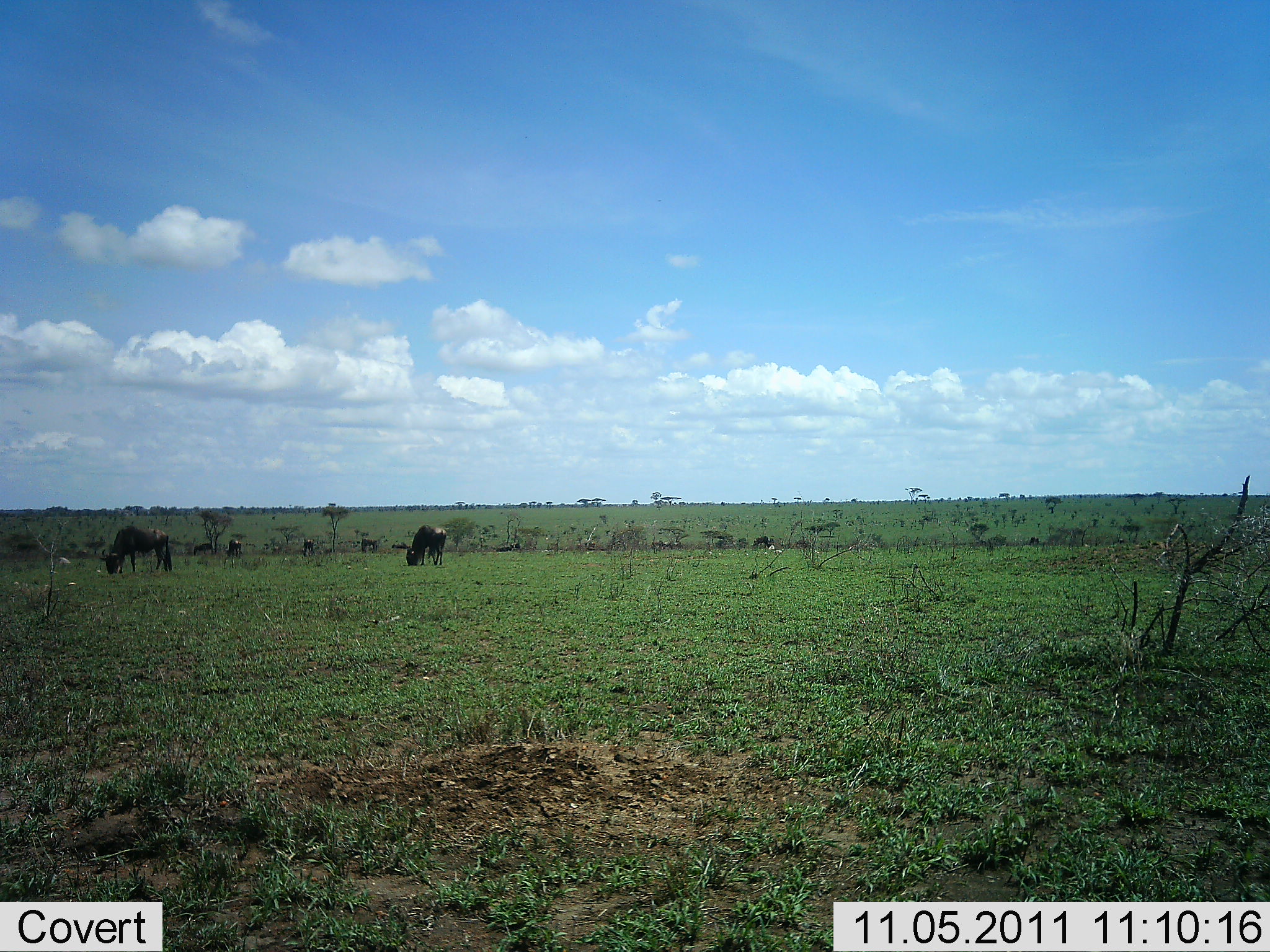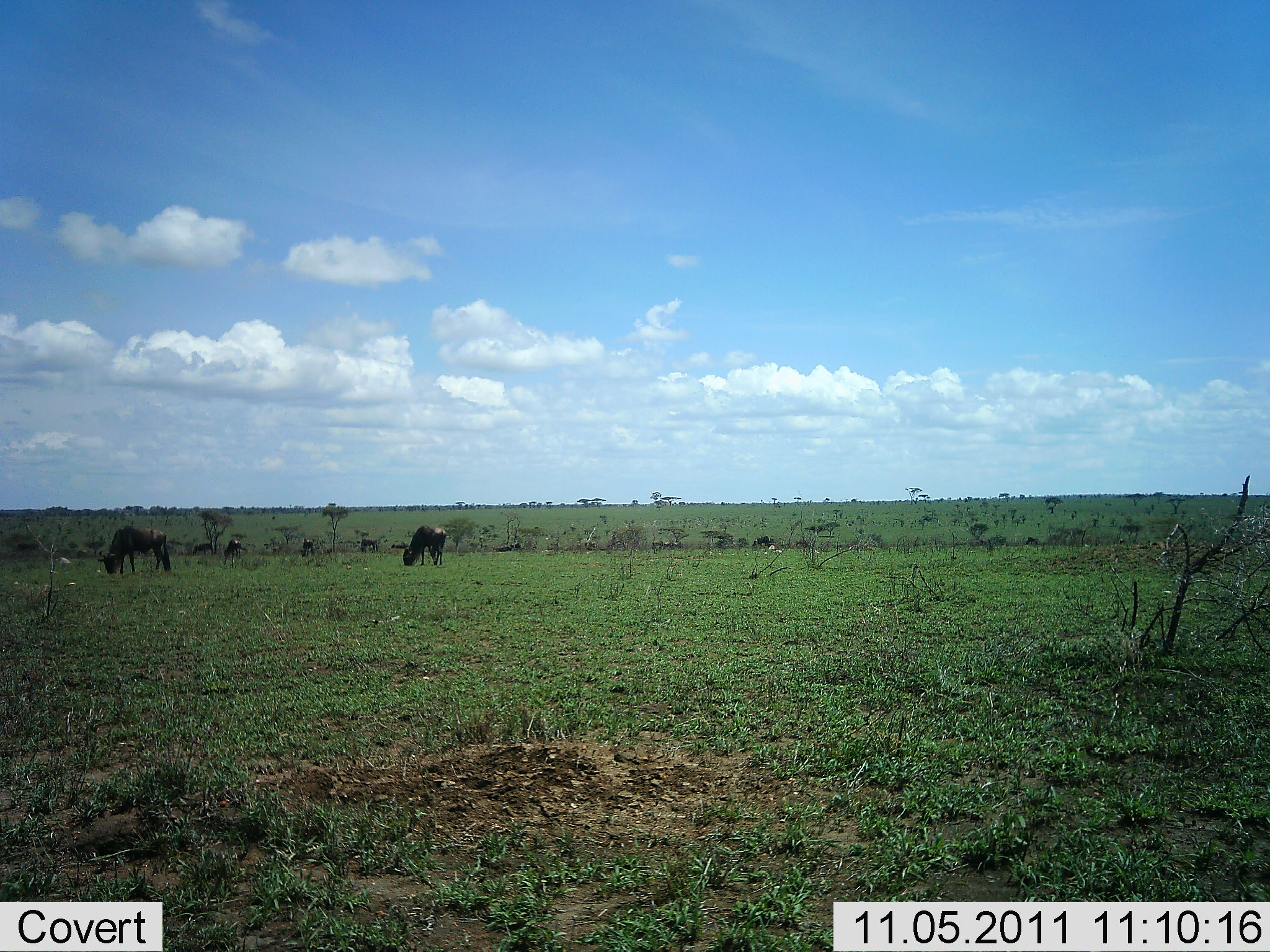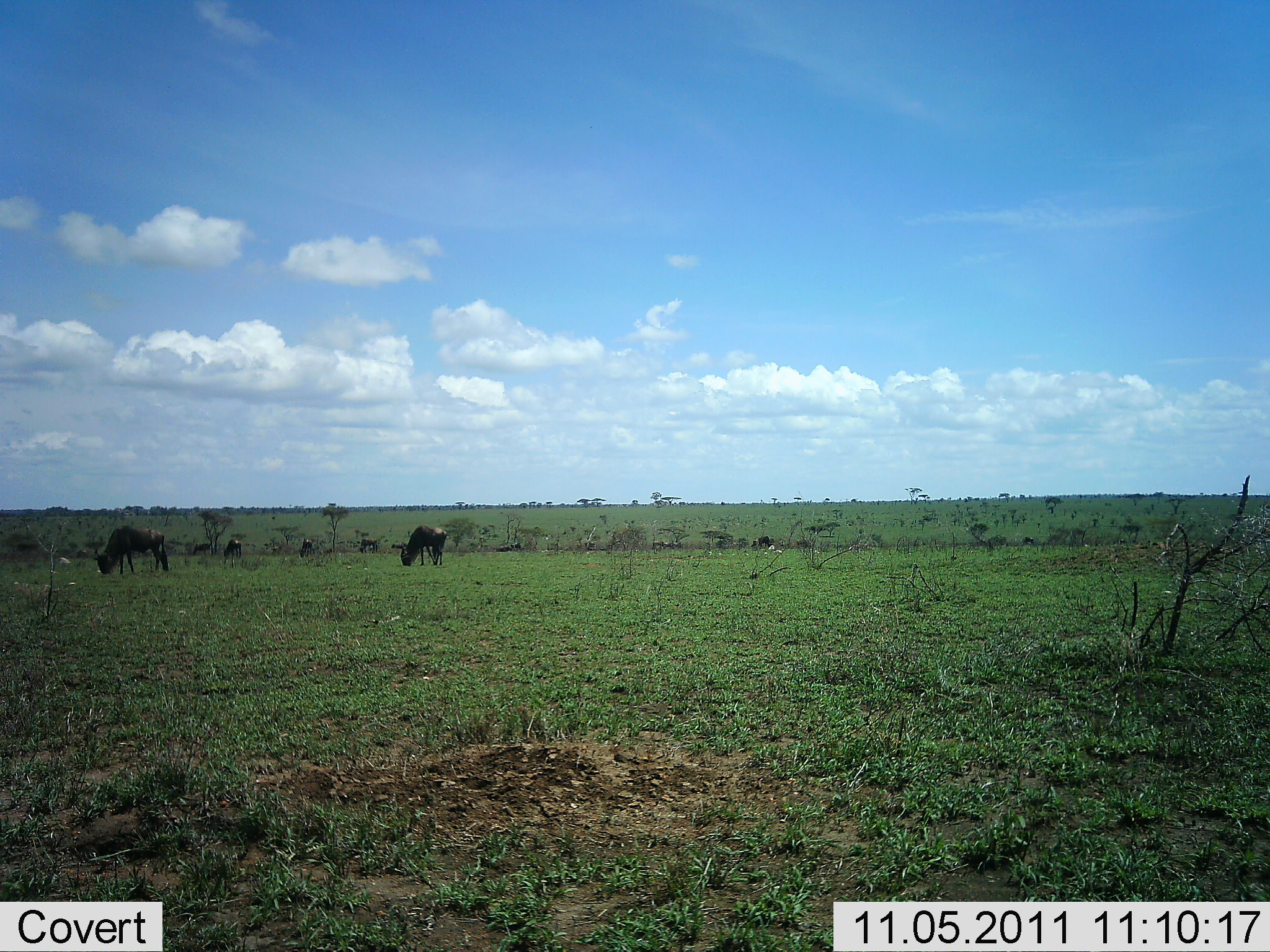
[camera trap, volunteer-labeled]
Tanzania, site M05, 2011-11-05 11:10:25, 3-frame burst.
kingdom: Animalia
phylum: Chordata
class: Mammalia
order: Artiodactyla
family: Bovidae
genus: Connochaetes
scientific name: Connochaetes taurinus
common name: blue wildebeest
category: wildebeest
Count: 5.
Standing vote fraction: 36%.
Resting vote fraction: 0%.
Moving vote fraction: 9%.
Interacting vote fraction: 0%.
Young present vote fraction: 0%.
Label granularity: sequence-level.